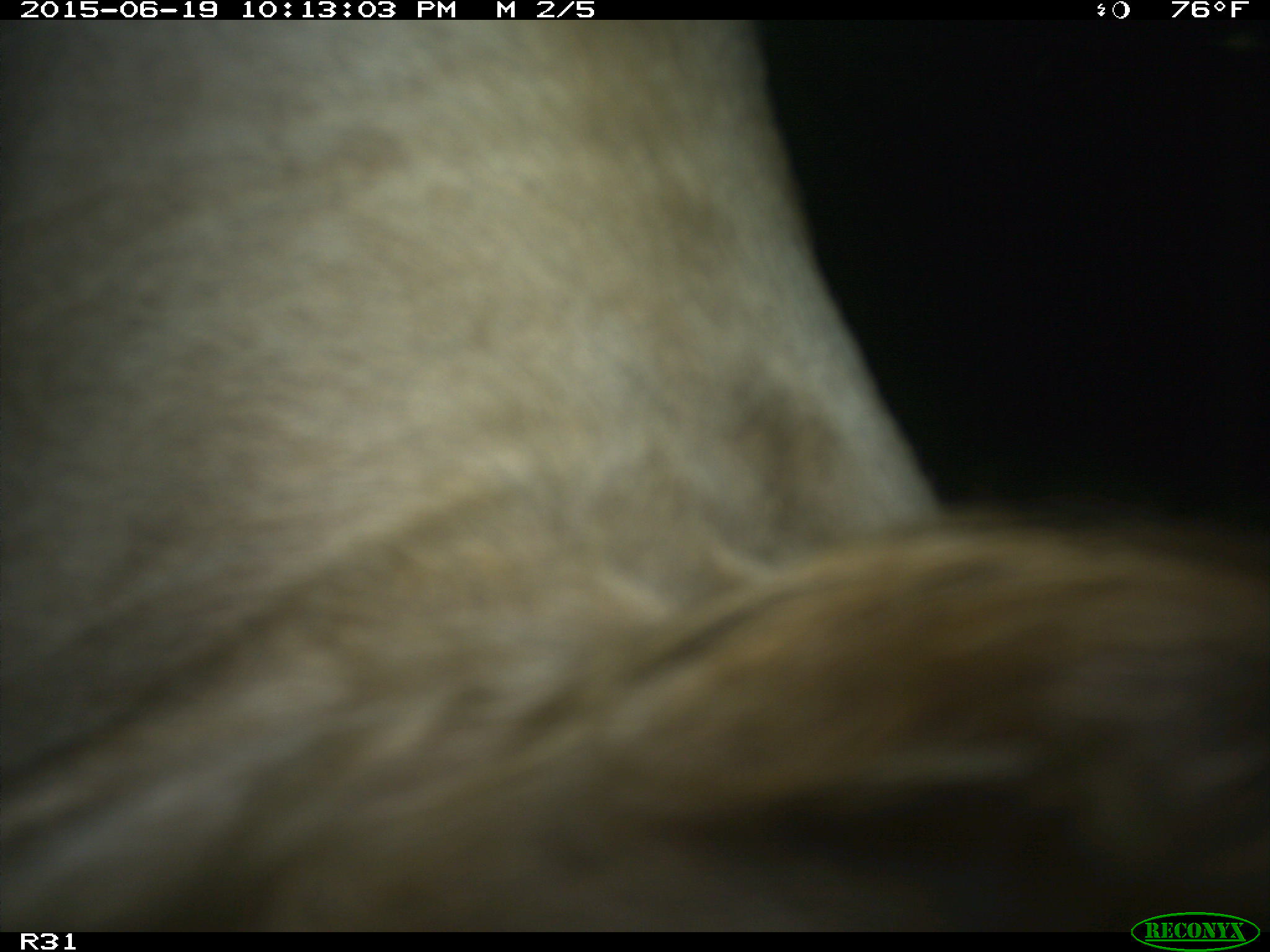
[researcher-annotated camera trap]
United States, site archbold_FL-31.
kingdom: Animalia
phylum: Chordata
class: Mammalia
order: Artiodactyla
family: Bovidae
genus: Bos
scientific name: Bos taurus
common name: domestic cow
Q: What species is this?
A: Bos taurus (domestic cow).